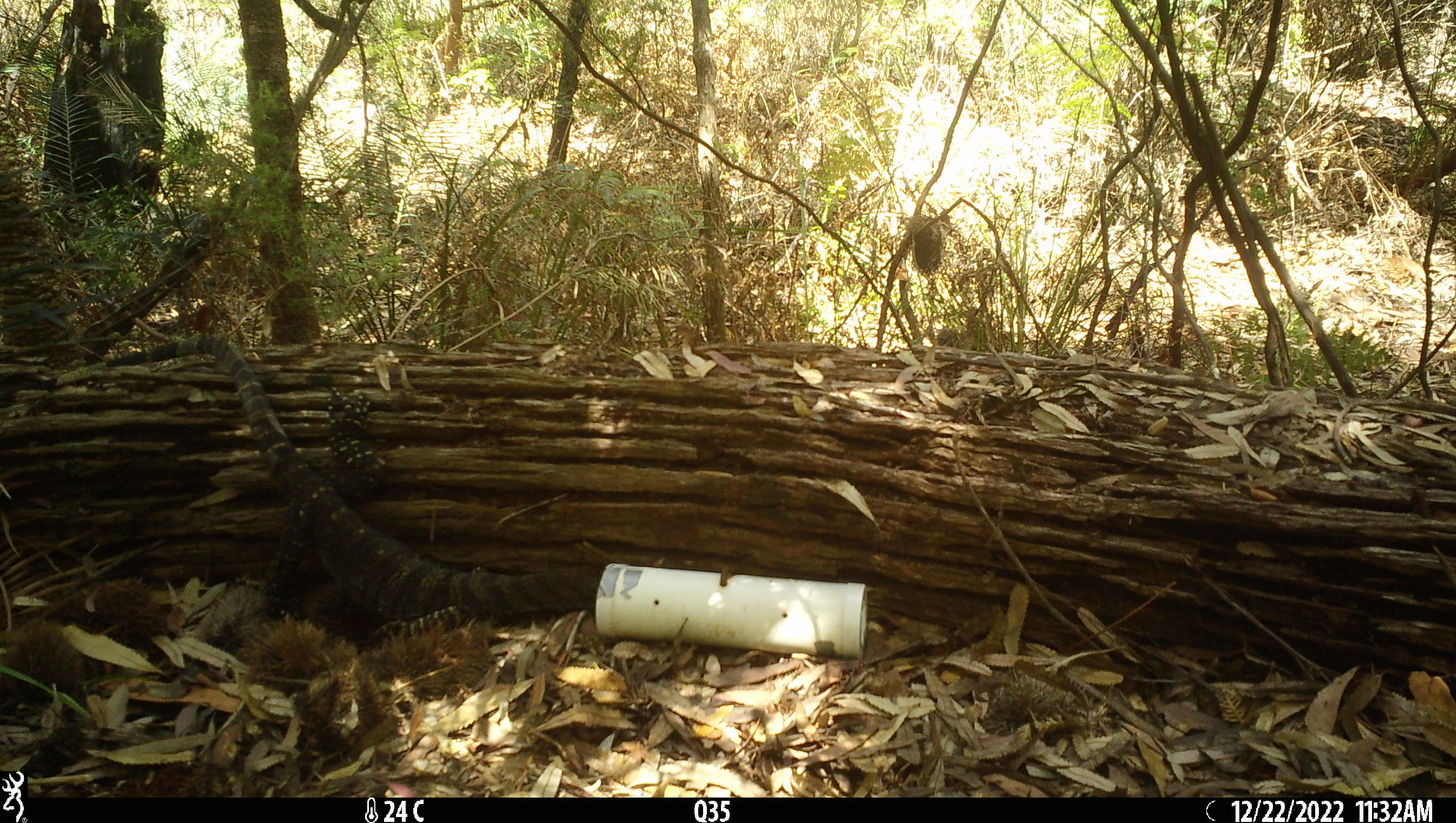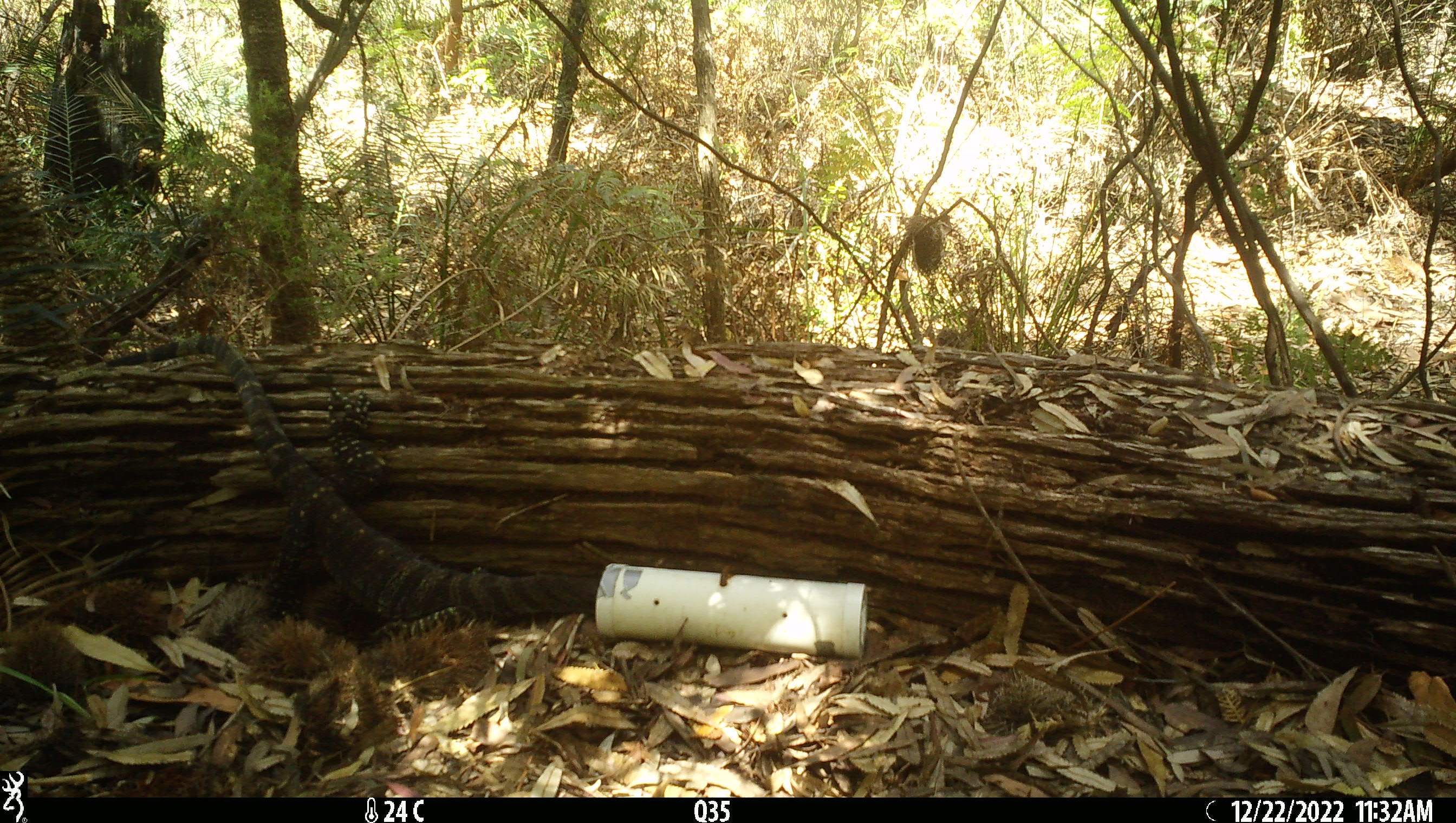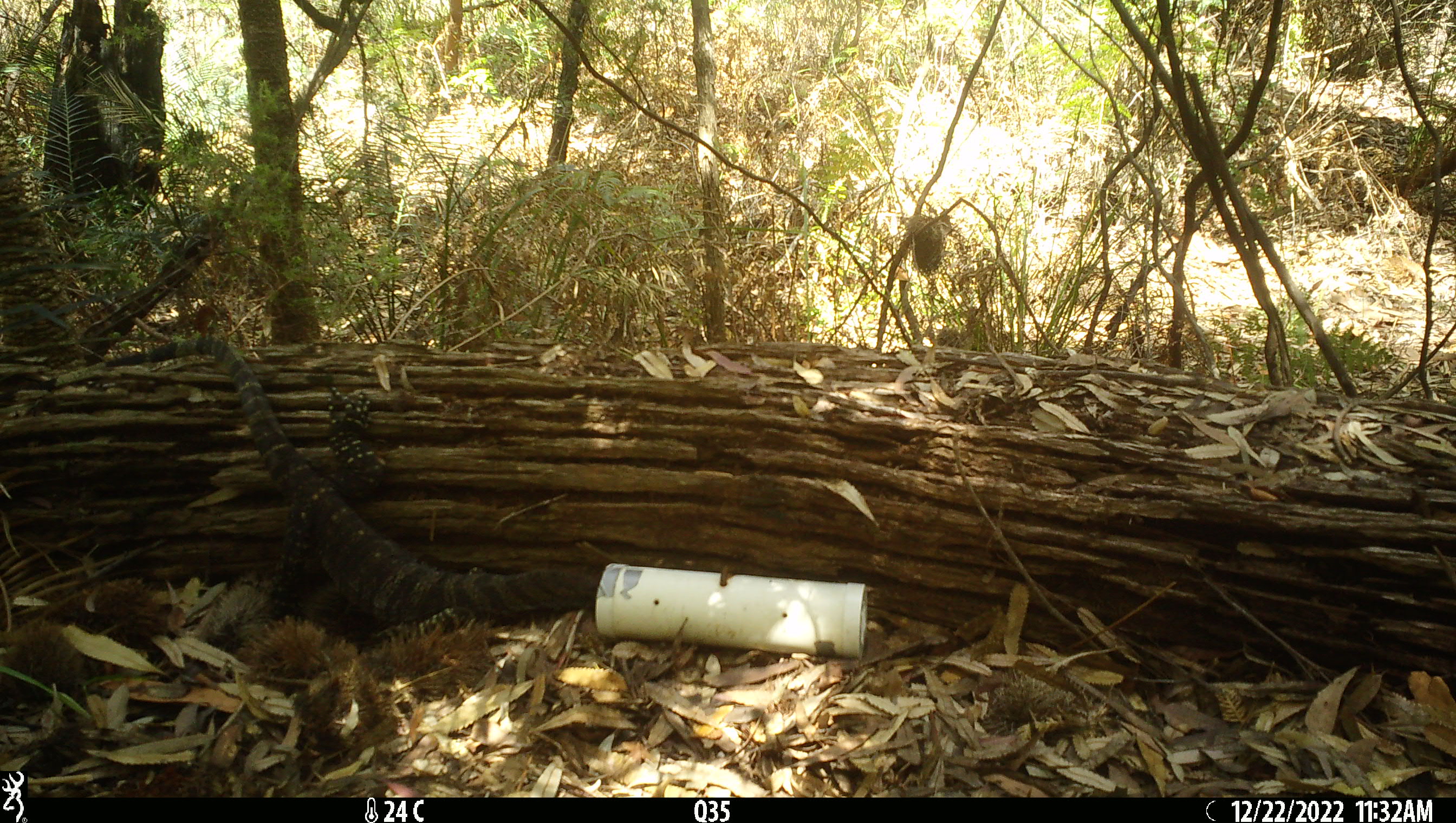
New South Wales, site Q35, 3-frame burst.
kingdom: Animalia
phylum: Chordata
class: Reptilia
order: Squamata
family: Varanidae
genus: Varanus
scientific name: Varanus varius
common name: lace monitor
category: goanna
Goanna (lace monitor) (Varanus varius).